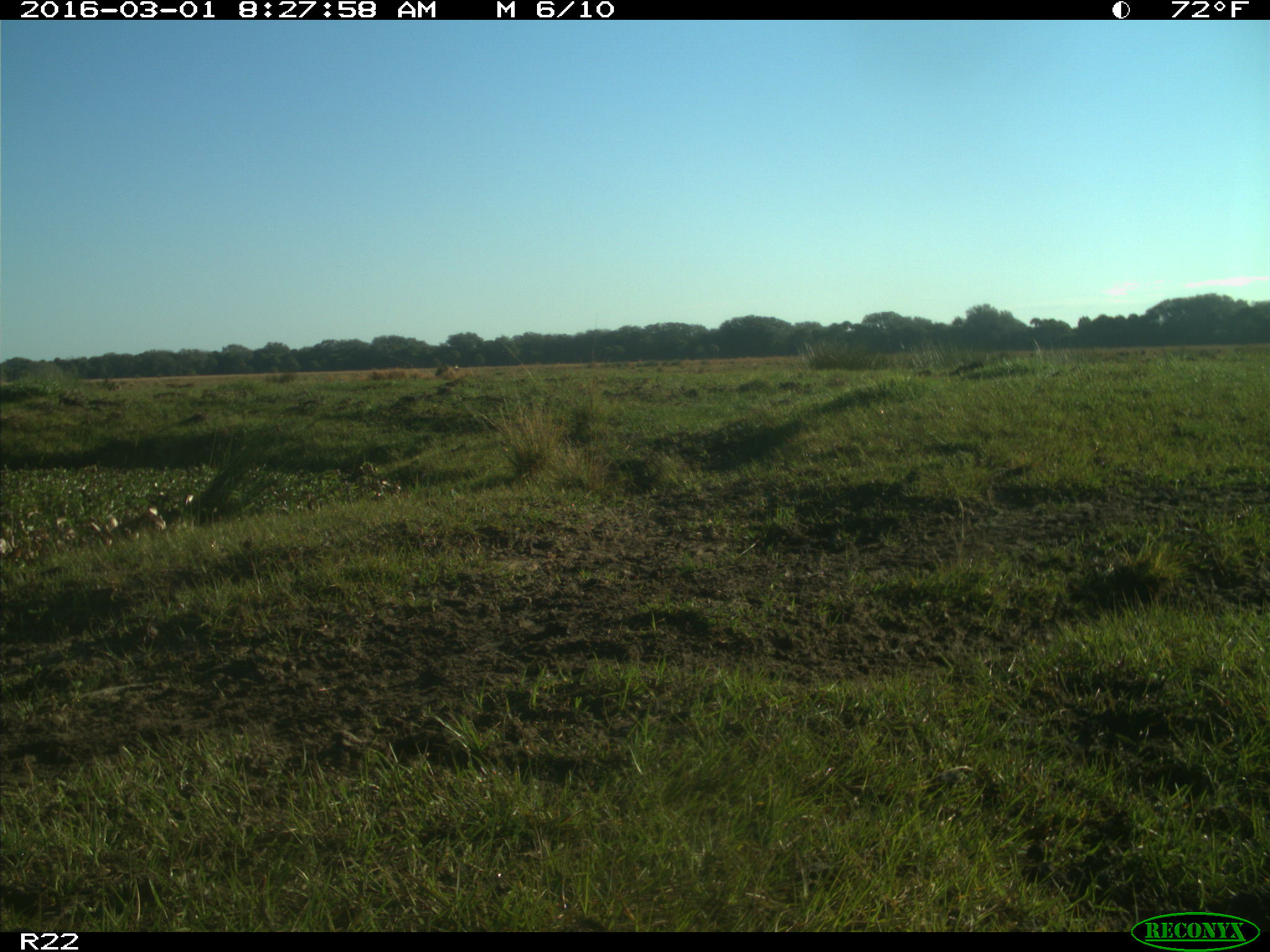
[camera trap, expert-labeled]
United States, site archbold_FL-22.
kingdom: Animalia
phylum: Chordata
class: Mammalia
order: Artiodactyla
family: Bovidae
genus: Bos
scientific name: Bos taurus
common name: domestic cow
Bos taurus (domestic cow).